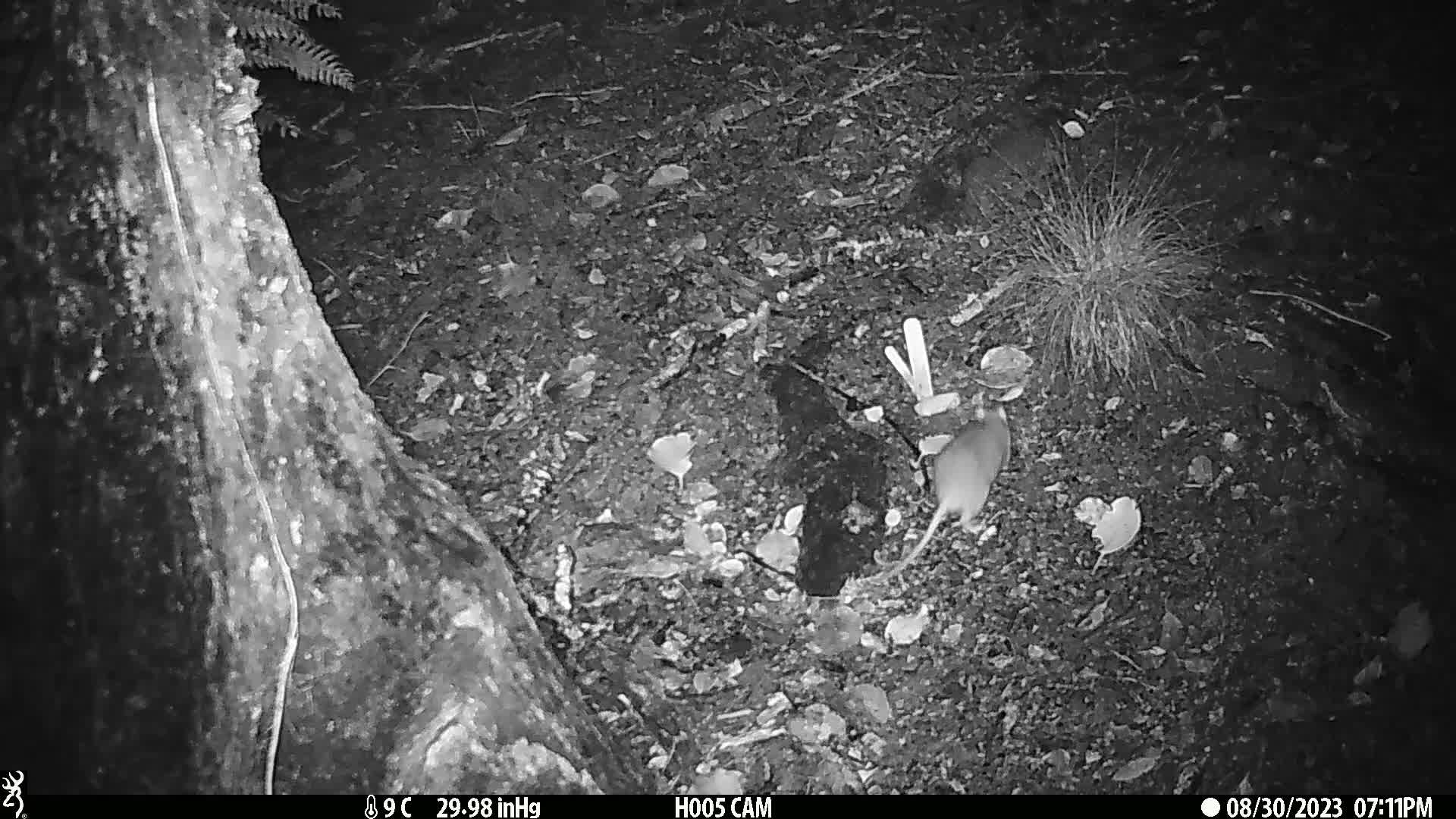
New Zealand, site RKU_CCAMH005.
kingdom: Animalia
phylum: Chordata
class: Mammalia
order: Rodentia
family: Muridae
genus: Rattus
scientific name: Rattus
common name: rat